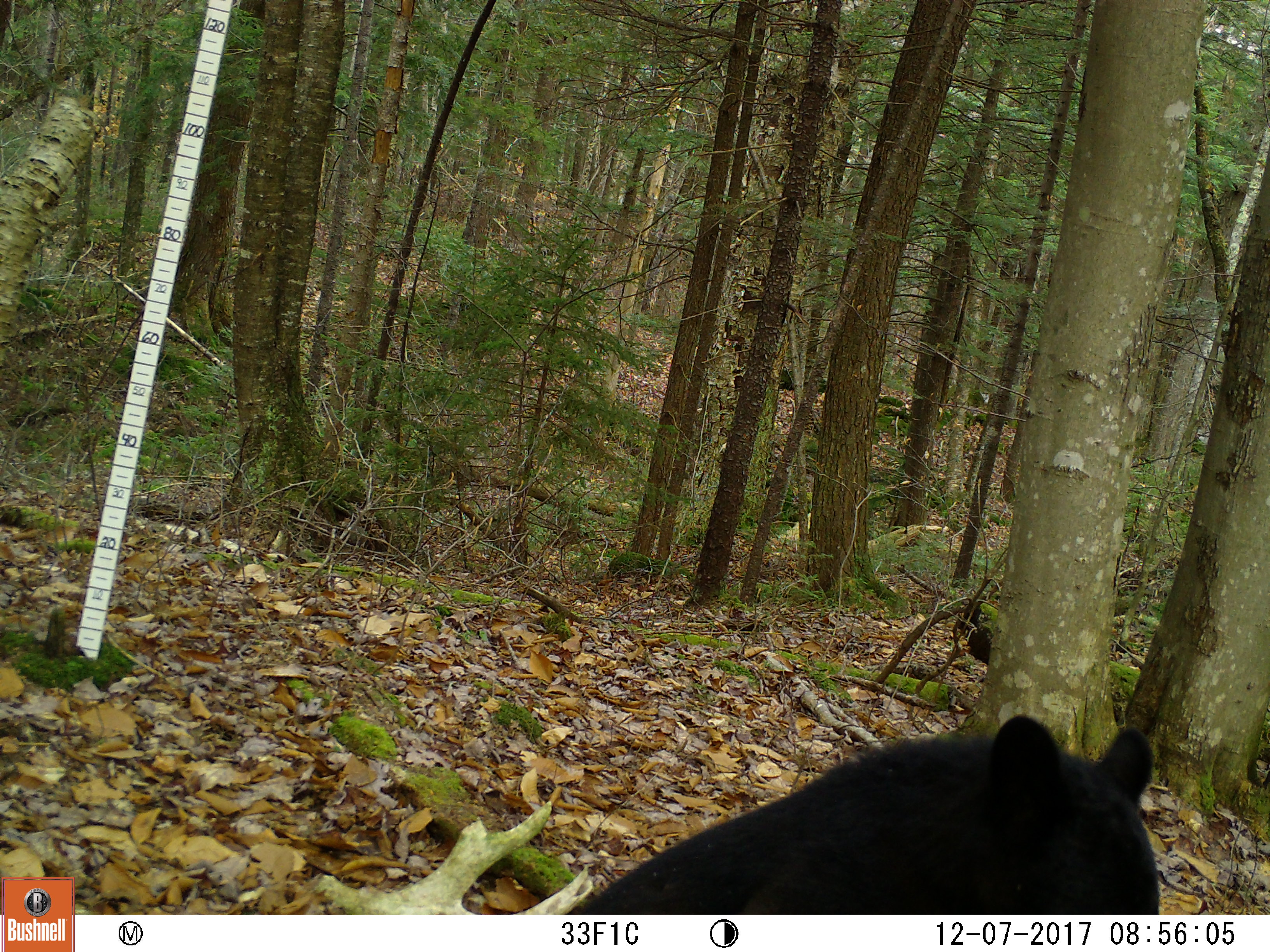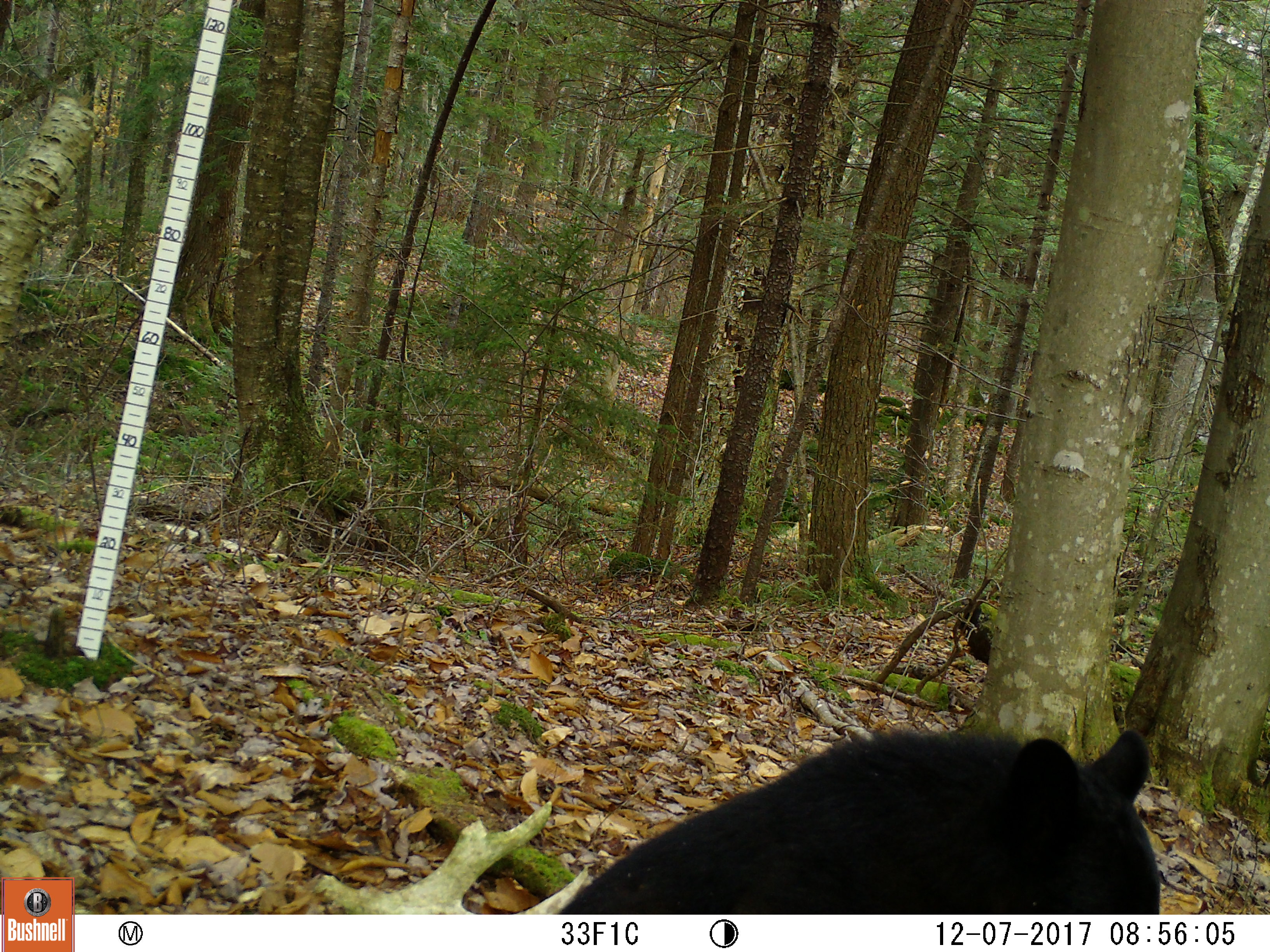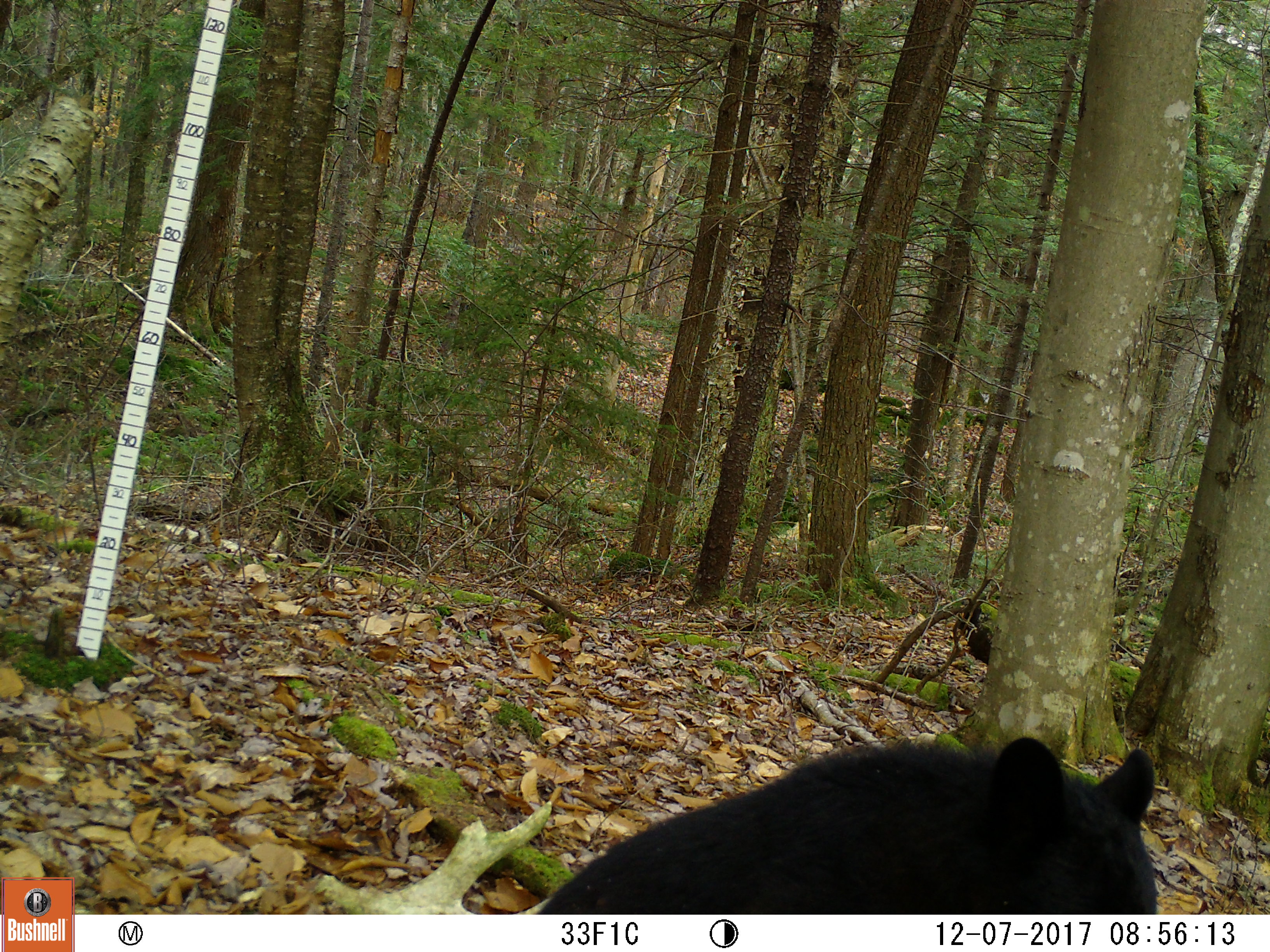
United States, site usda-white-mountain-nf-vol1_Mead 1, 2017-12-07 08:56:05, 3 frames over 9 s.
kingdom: Animalia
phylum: Chordata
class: Mammalia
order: Carnivora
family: Ursidae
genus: Ursus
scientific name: Ursus americanus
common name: black bear